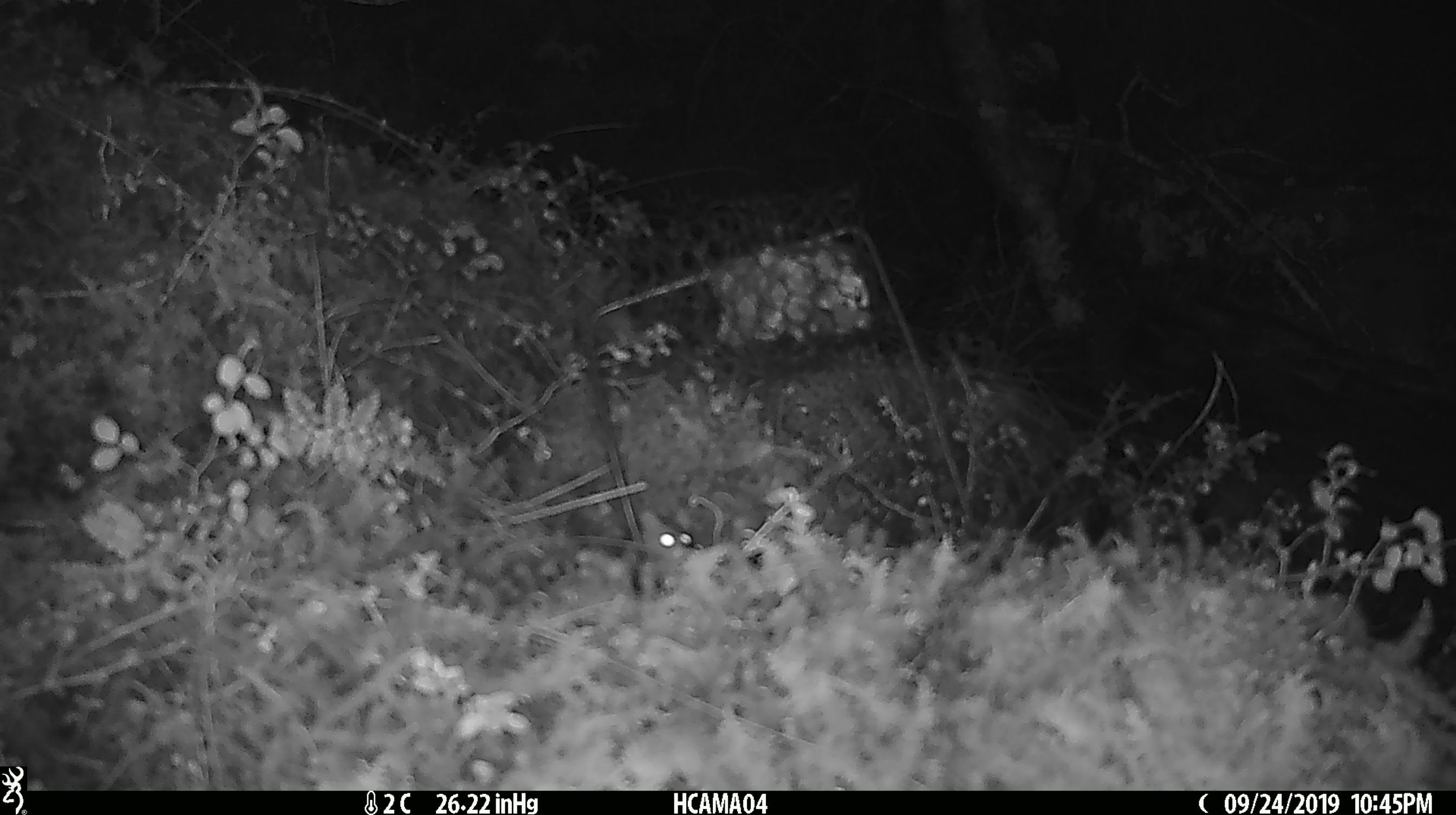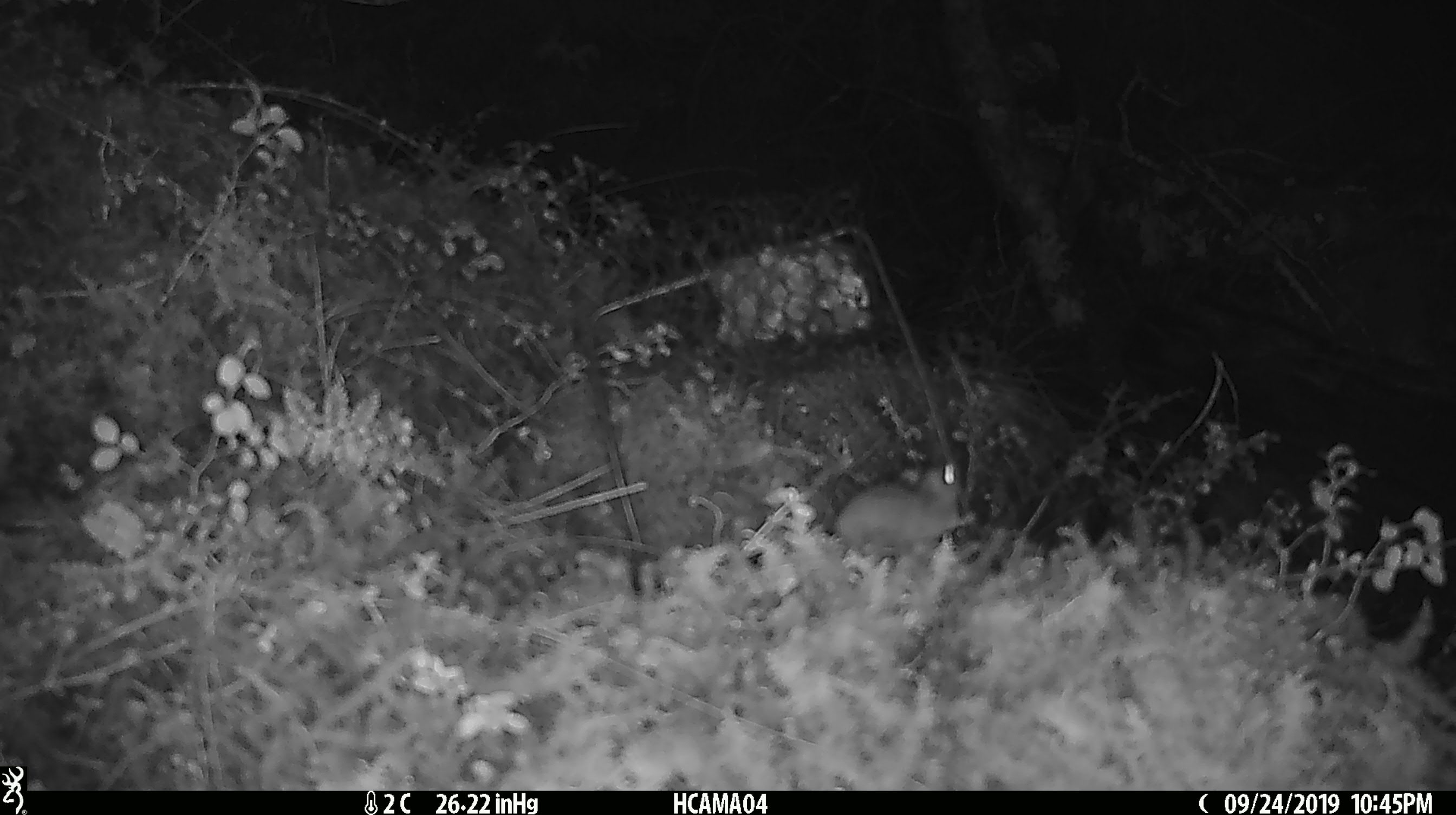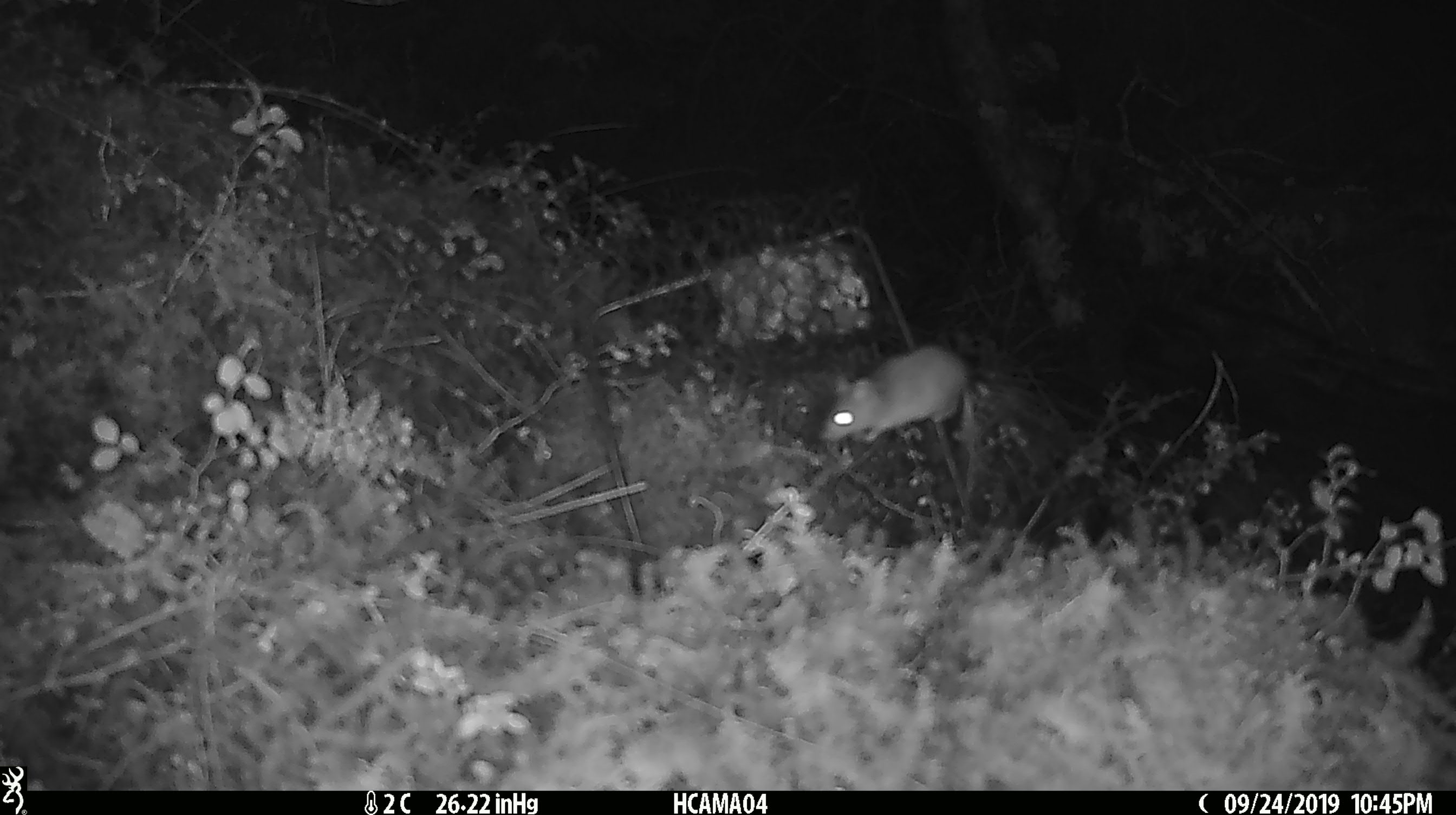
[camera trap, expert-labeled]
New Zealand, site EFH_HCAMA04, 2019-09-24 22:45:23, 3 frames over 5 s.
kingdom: Animalia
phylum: Chordata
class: Mammalia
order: Rodentia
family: Muridae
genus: Mus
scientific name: Mus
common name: mouse